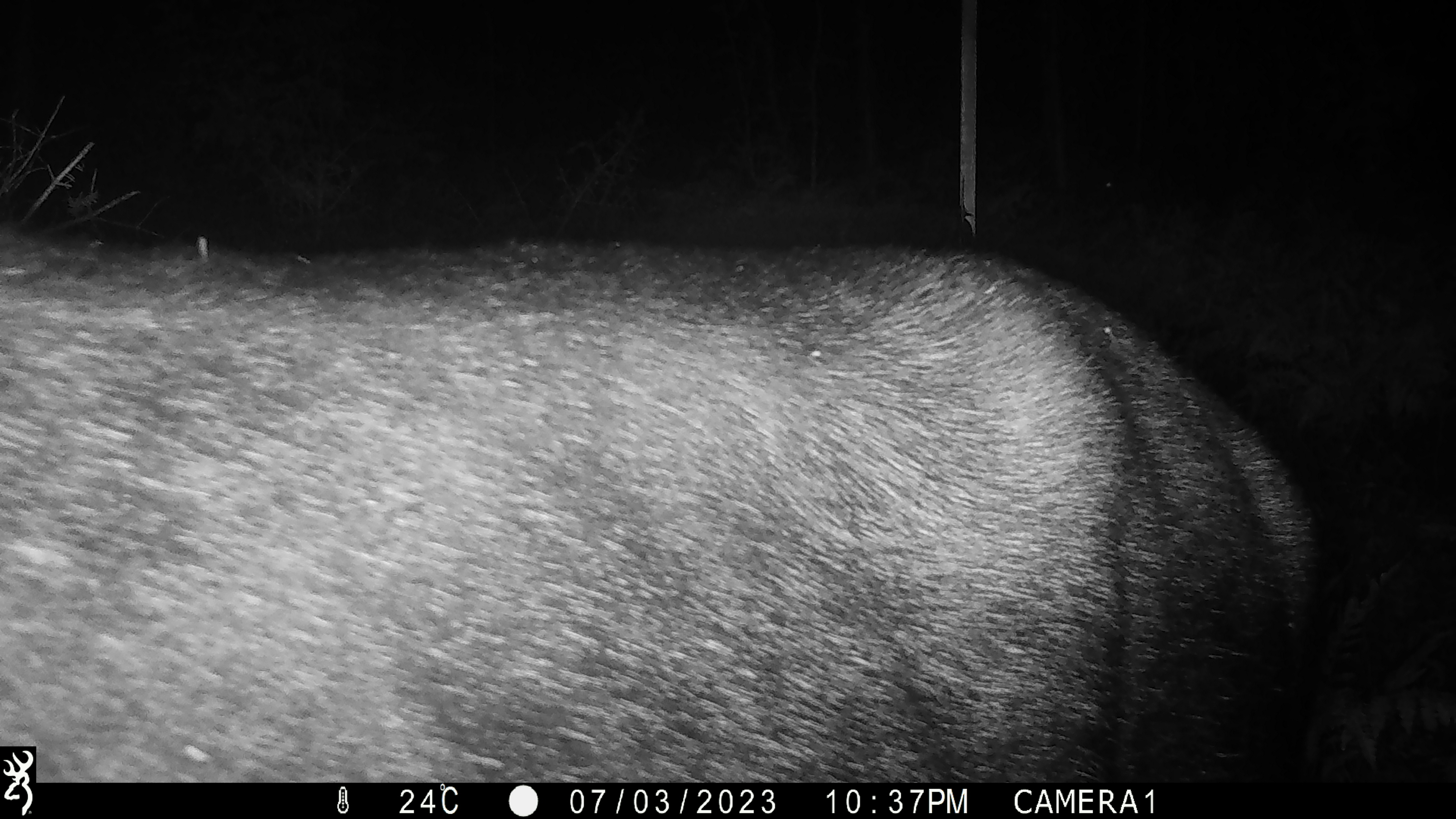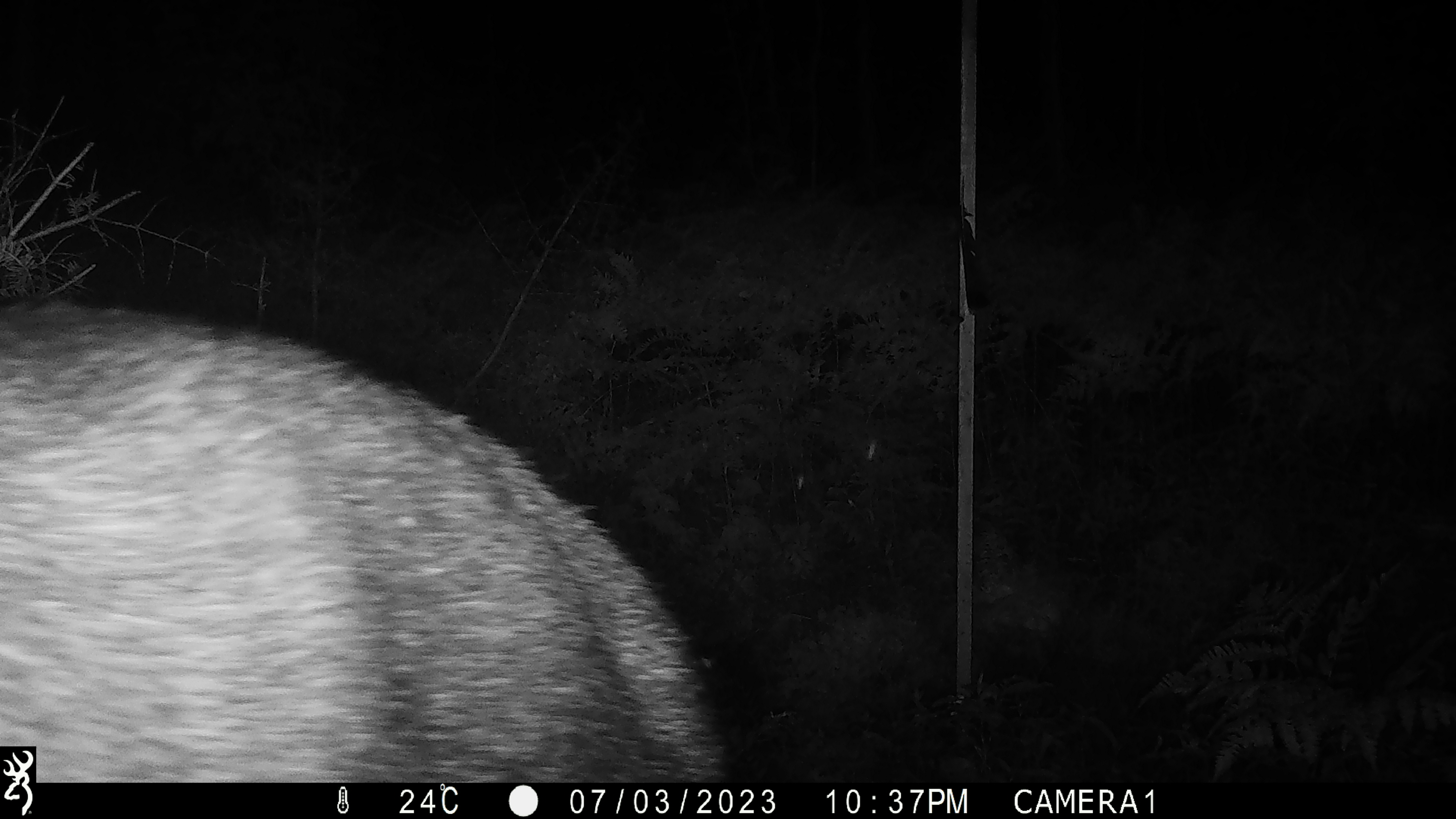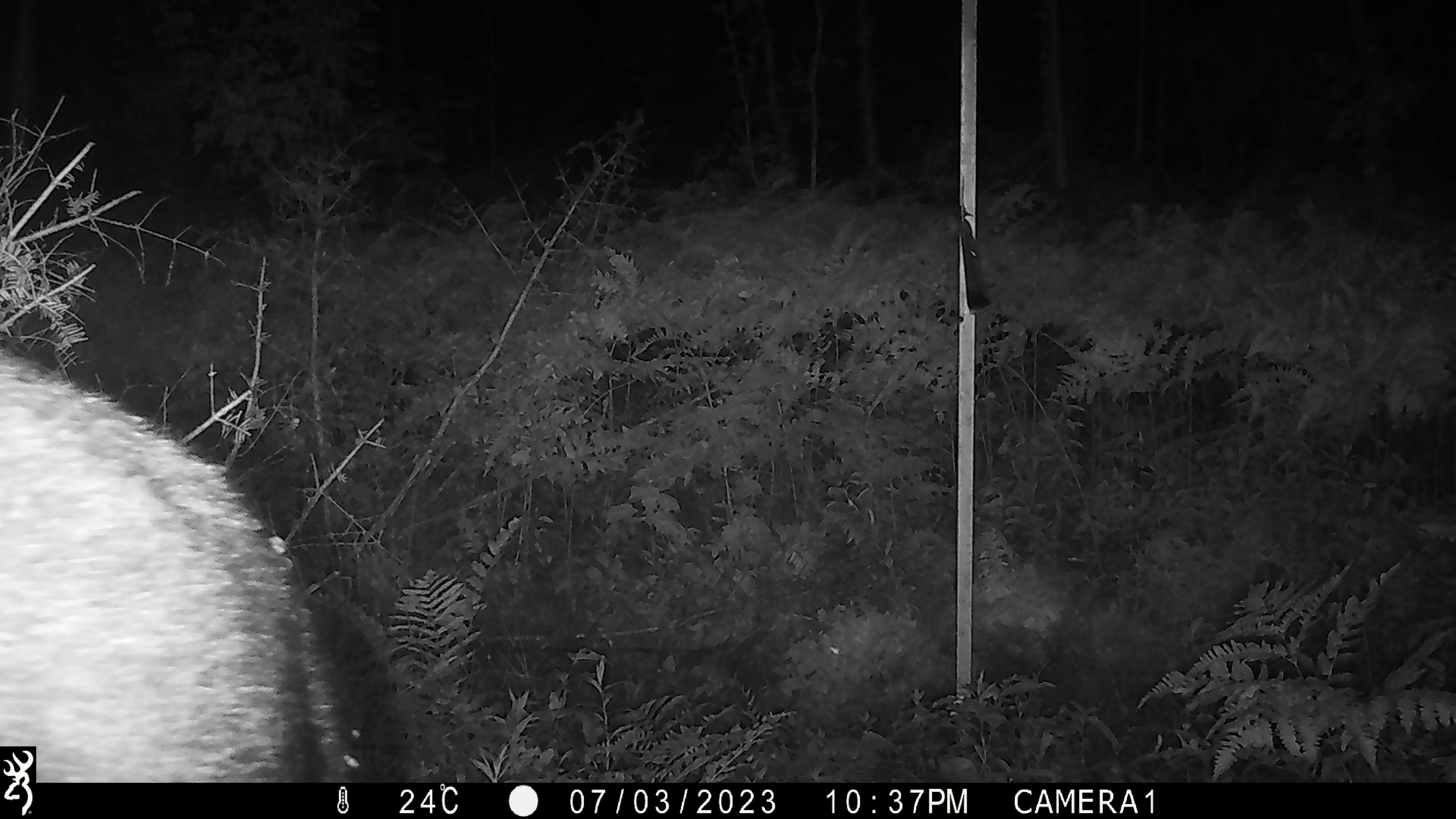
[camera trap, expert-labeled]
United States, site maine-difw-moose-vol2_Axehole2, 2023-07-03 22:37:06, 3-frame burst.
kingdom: Animalia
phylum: Chordata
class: Mammalia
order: Artiodactyla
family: Cervidae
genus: Alces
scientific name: Alces alces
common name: moose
Moose (Alces alces).